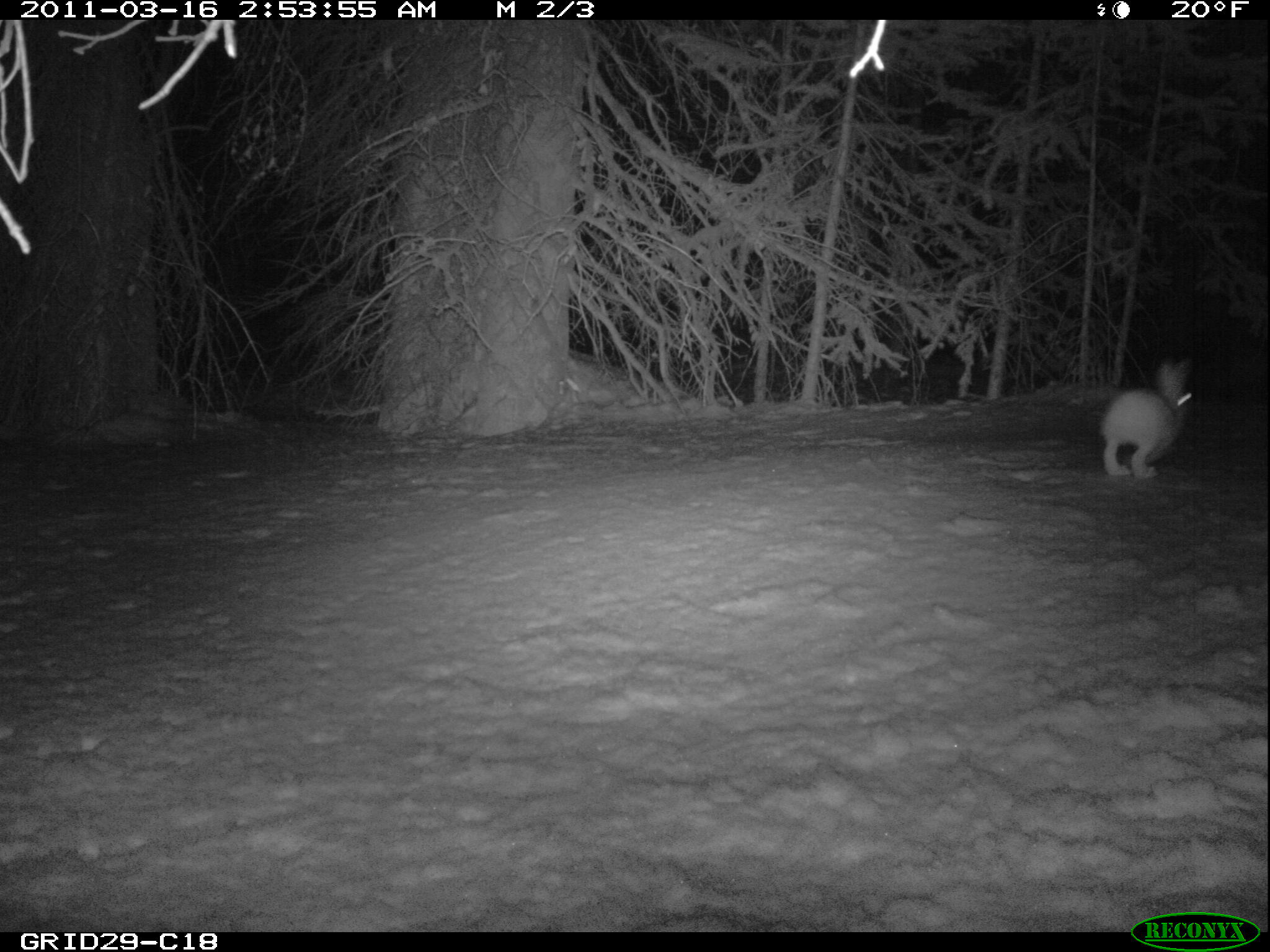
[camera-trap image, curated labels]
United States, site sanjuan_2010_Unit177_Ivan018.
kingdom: Animalia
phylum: Chordata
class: Mammalia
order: Lagomorpha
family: Leporidae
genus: Lepus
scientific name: Lepus americanus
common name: snowshoe hare